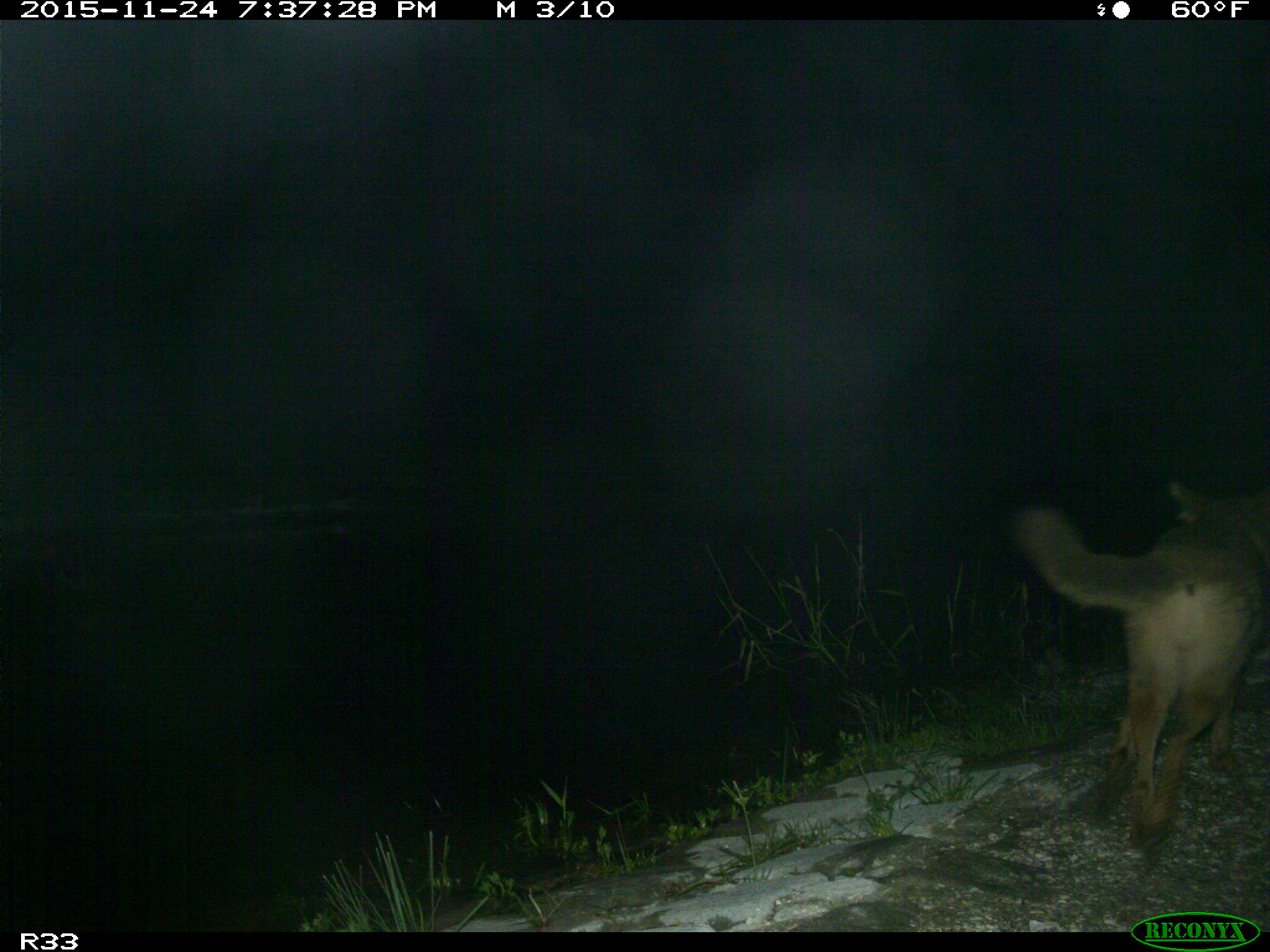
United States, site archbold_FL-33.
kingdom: Animalia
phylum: Chordata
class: Mammalia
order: Carnivora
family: Canidae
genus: Canis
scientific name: Canis latrans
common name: coyote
Canis latrans (coyote).